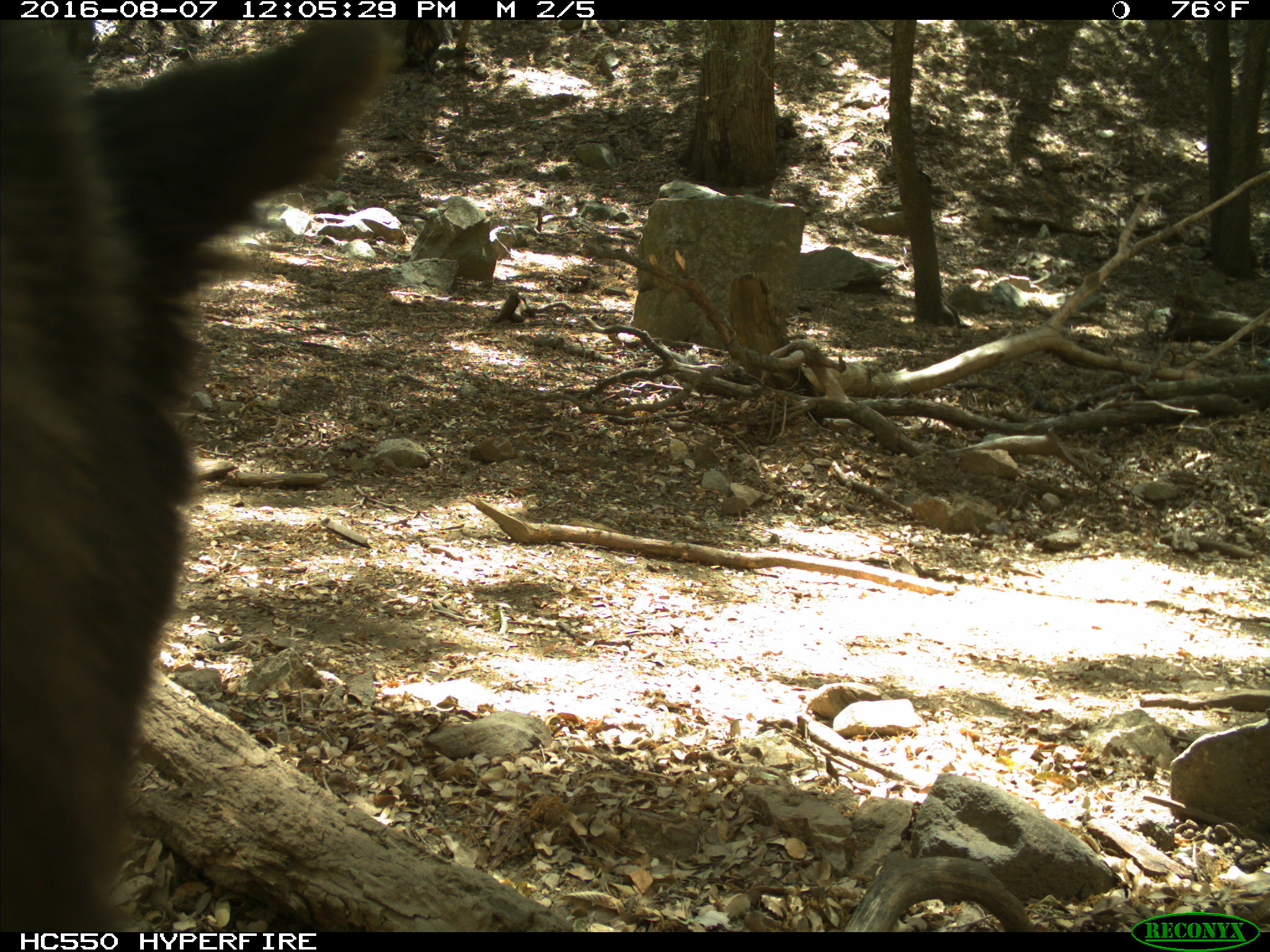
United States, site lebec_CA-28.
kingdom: Animalia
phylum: Chordata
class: Mammalia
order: Carnivora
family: Ursidae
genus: Ursus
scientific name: Ursus americanus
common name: american black bear